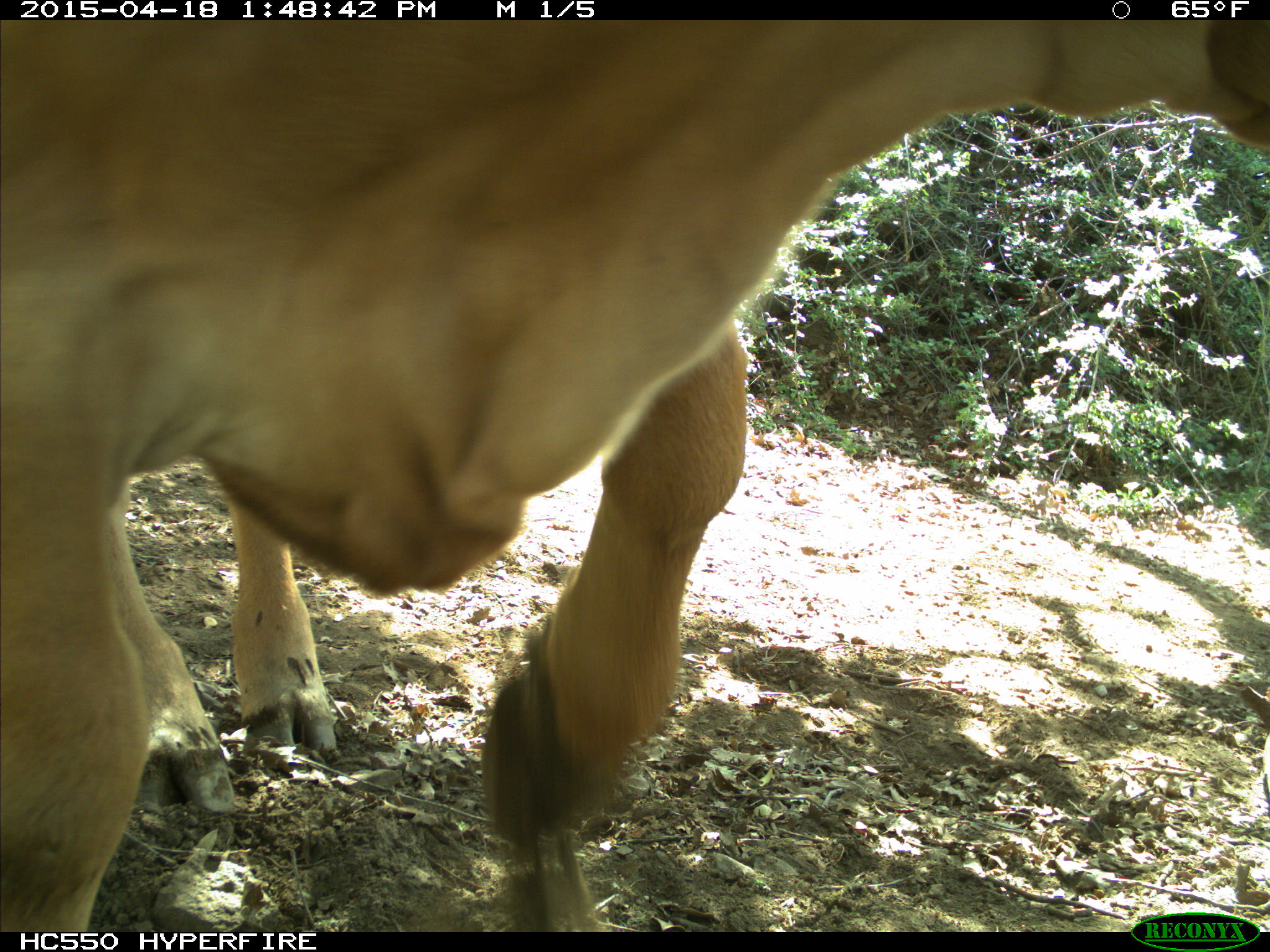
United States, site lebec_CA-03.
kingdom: Animalia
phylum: Chordata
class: Mammalia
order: Artiodactyla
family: Bovidae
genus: Bos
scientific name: Bos taurus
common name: domestic cow